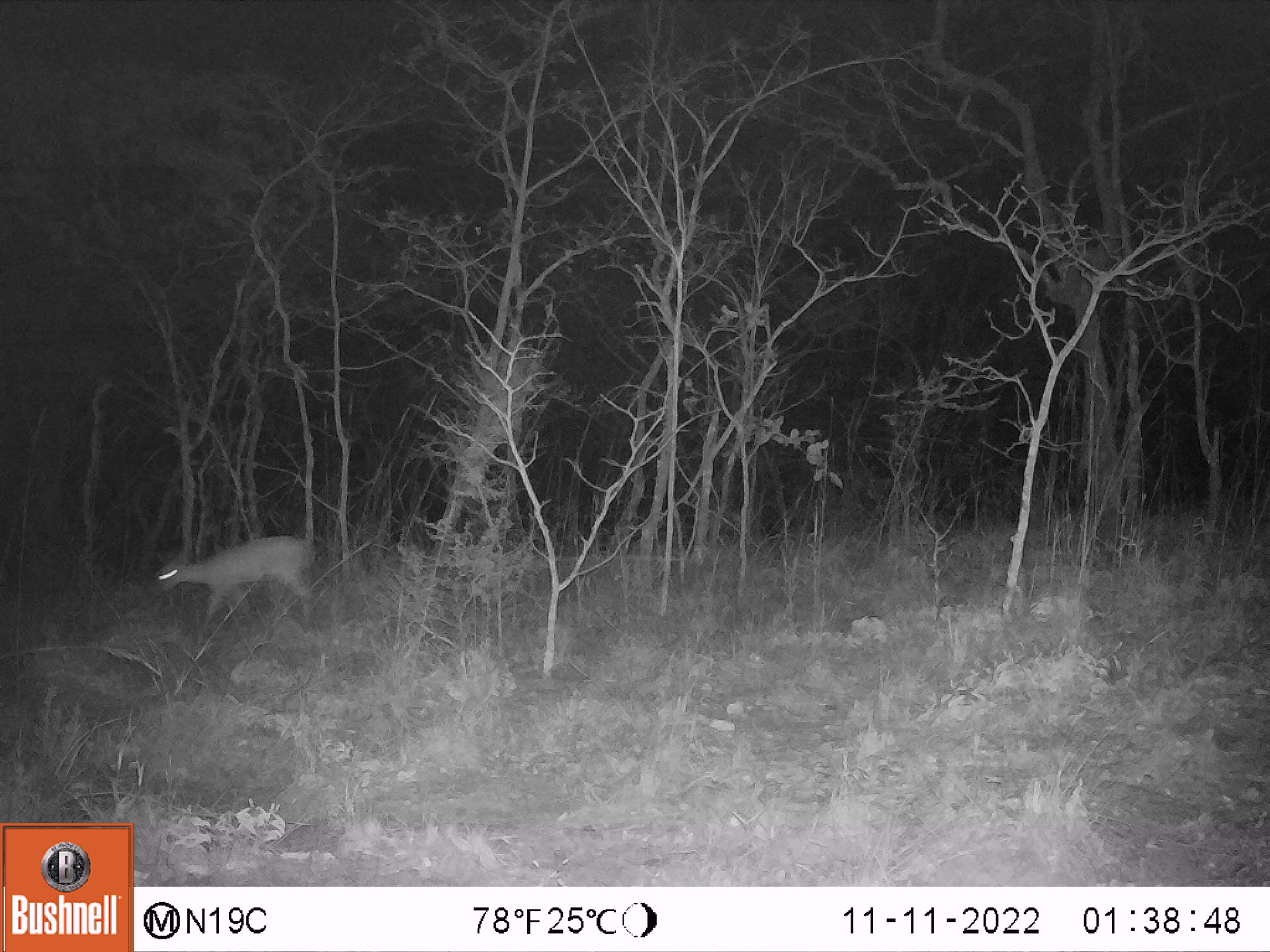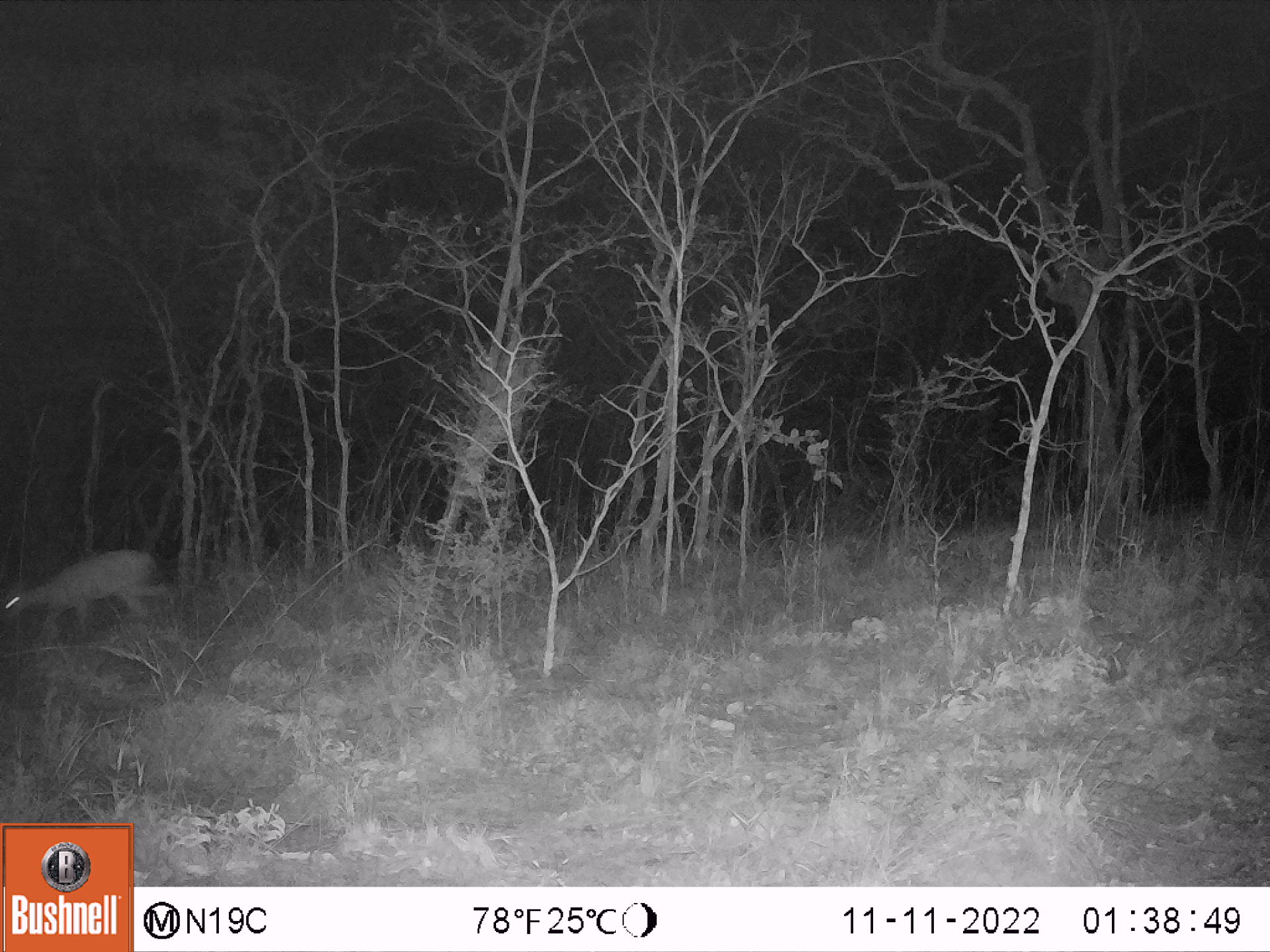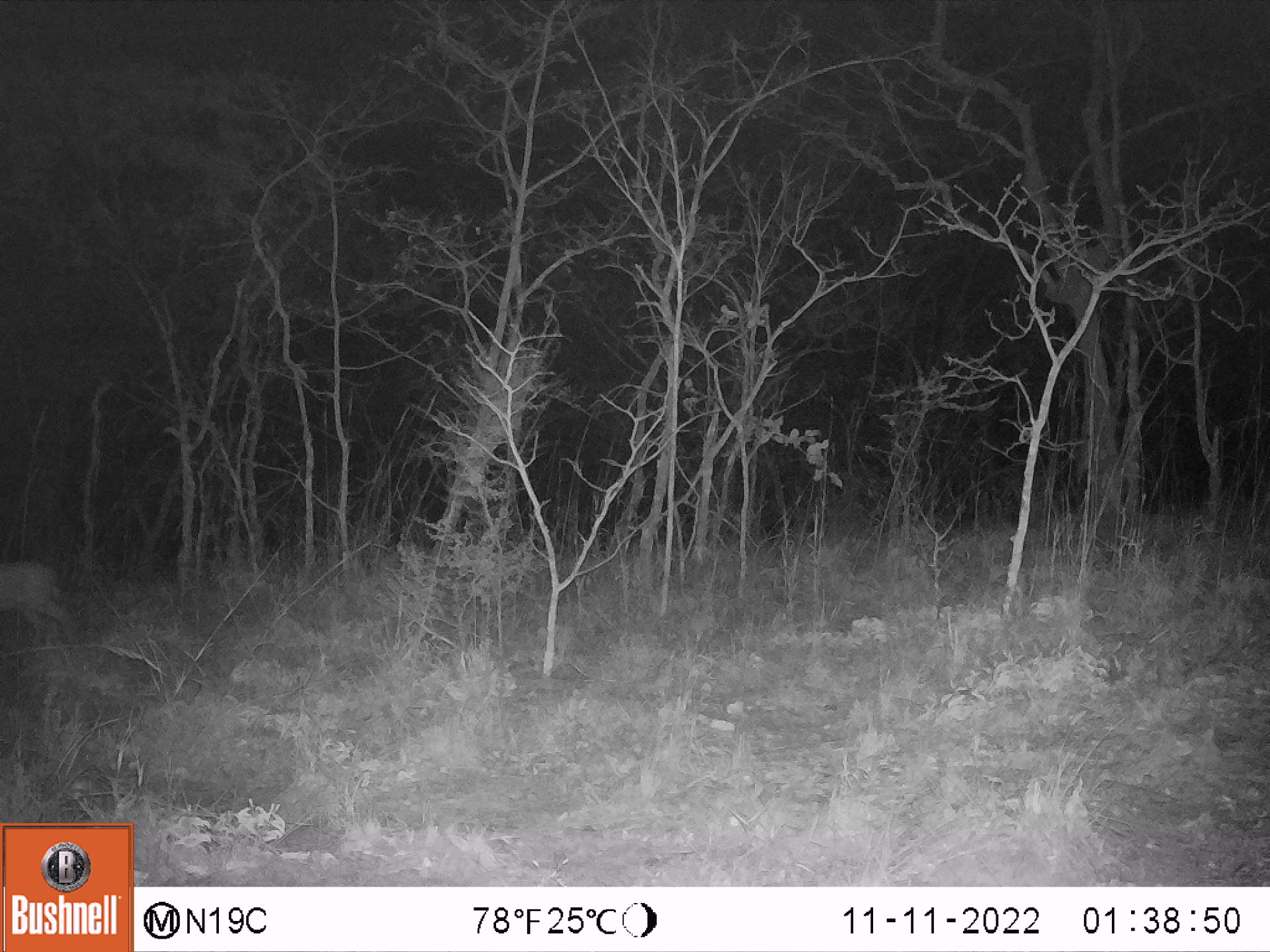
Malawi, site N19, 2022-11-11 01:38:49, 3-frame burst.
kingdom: Animalia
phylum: Chordata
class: Mammalia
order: Artiodactyla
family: Bovidae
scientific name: Antilopinae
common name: small antelope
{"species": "small antelope (Antilopinae)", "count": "1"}